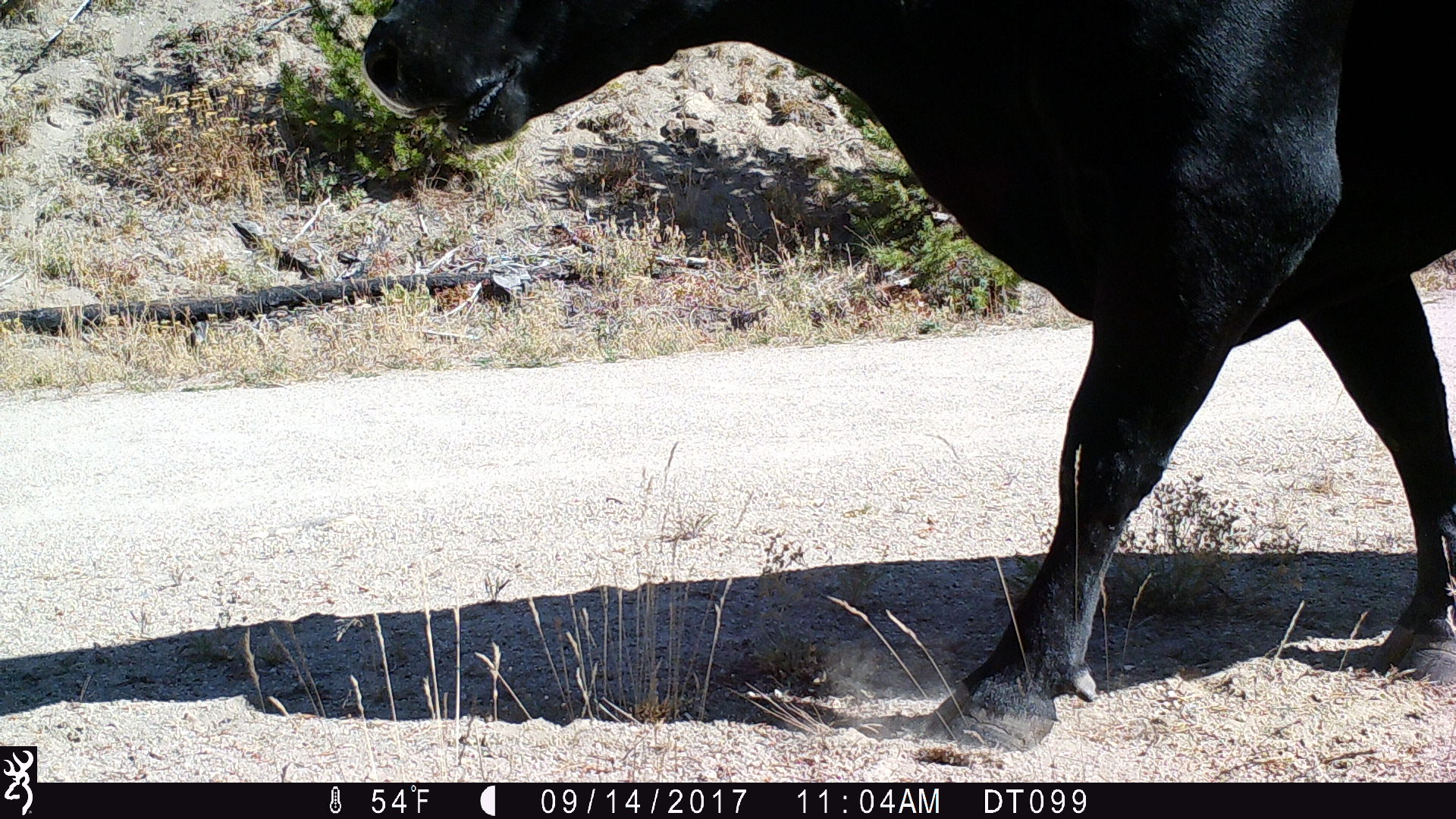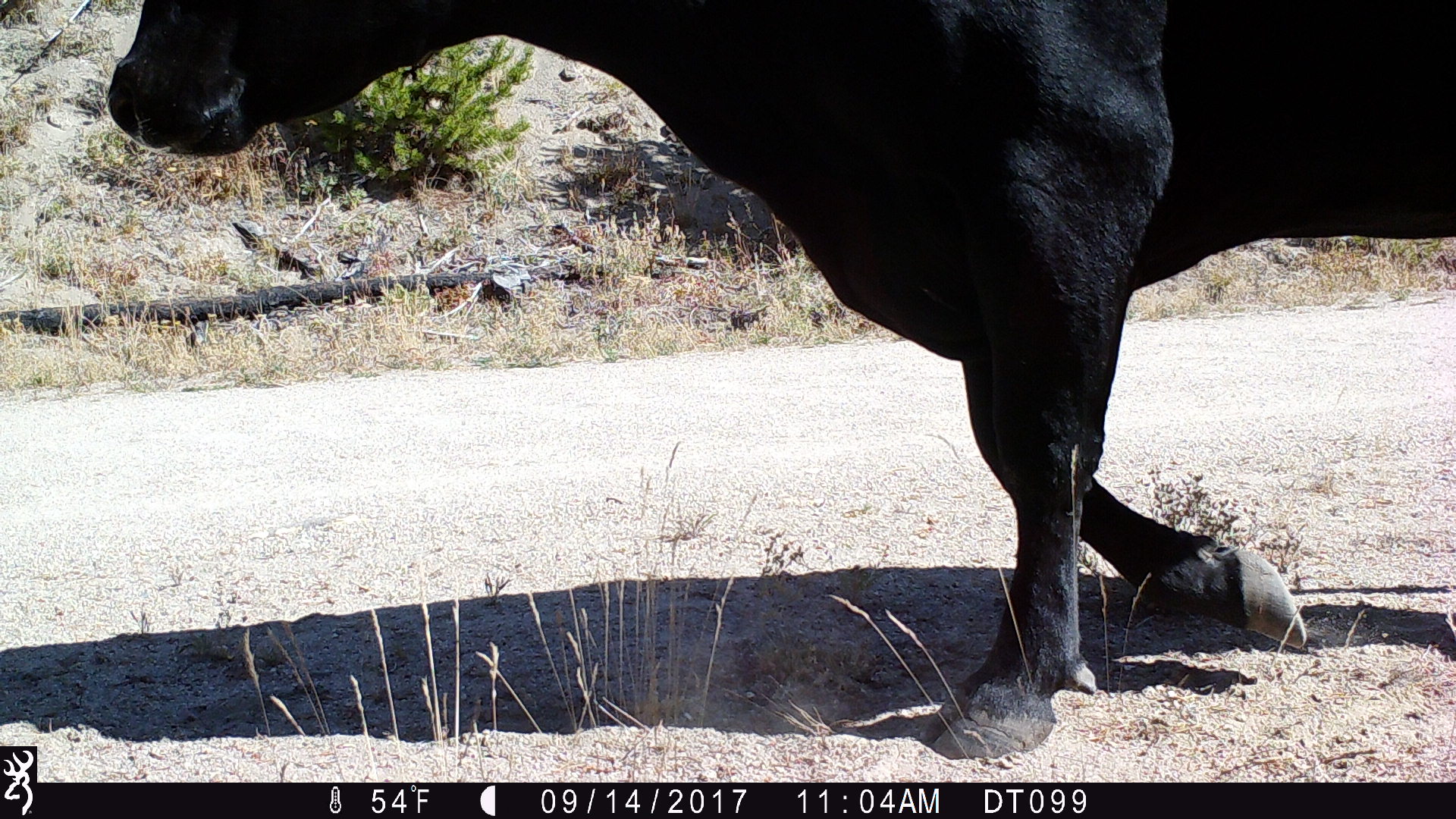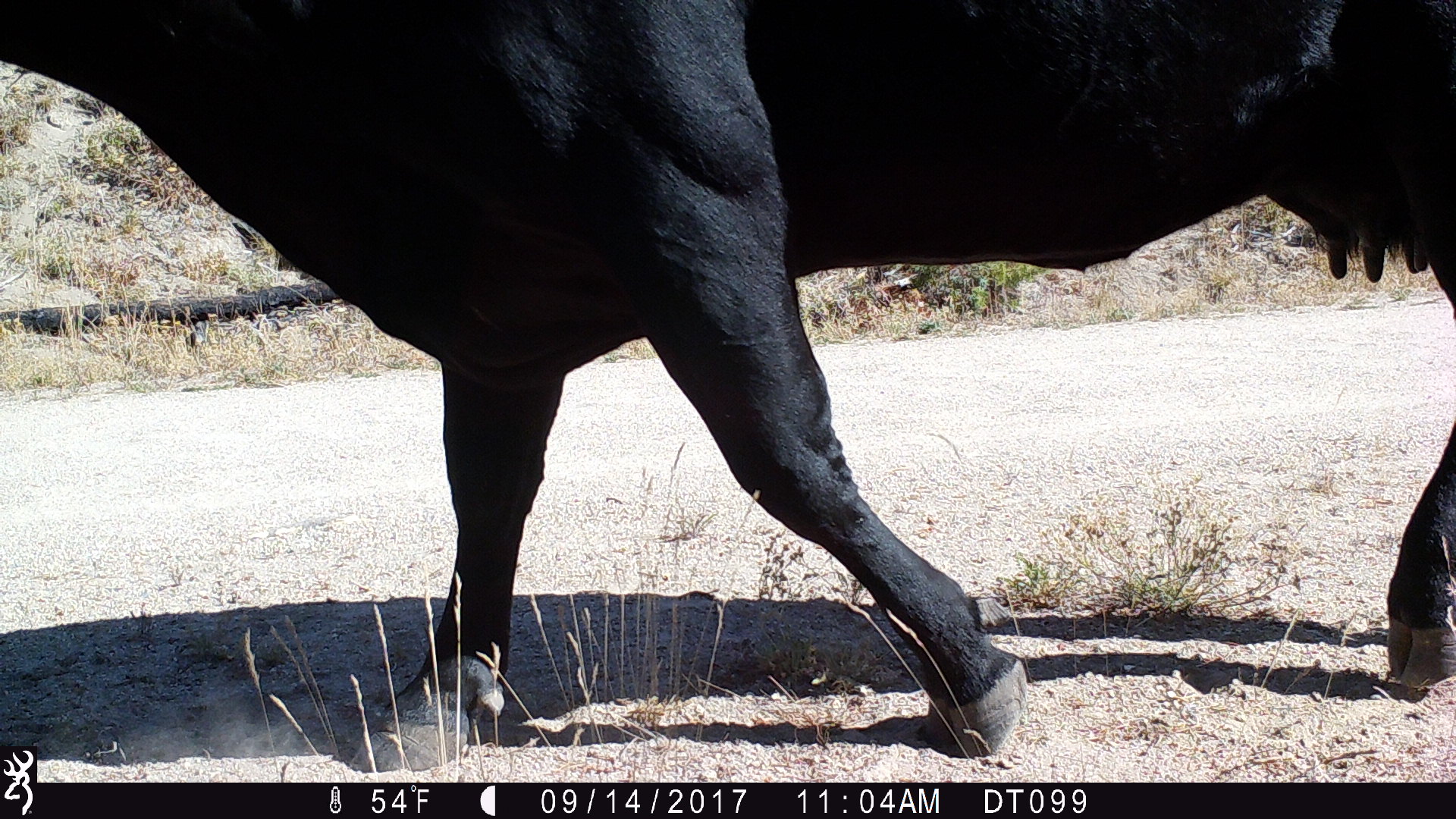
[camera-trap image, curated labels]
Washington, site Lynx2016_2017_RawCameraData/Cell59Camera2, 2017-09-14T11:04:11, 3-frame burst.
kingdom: Animalia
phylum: Chordata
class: Mammalia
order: Artiodactyla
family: Bovidae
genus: Bos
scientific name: Bos taurus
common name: domestic cattle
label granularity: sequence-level